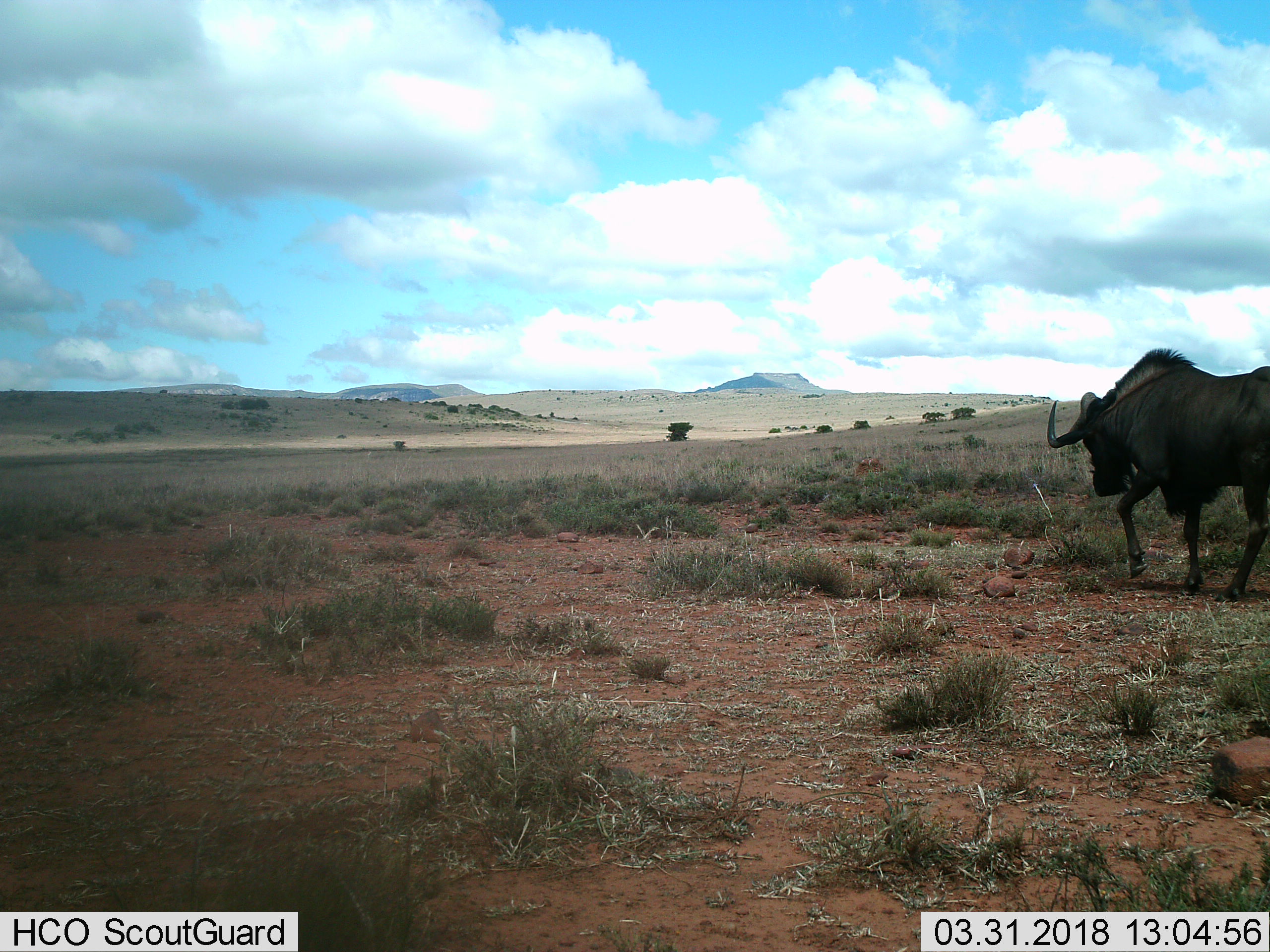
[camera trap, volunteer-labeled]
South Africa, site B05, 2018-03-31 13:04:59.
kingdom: Animalia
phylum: Chordata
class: Mammalia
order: Artiodactyla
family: Bovidae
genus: Connochaetes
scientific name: Connochaetes gnou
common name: black wildebeest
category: wildebeestblack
Wildebeestblack (black wildebeest) (Connochaetes gnou), count 1. Behavior (volunteer vote fractions): standing 0%, resting 0%, moving 100%, interacting 0%. Young present (vote fraction): 0%. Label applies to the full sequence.